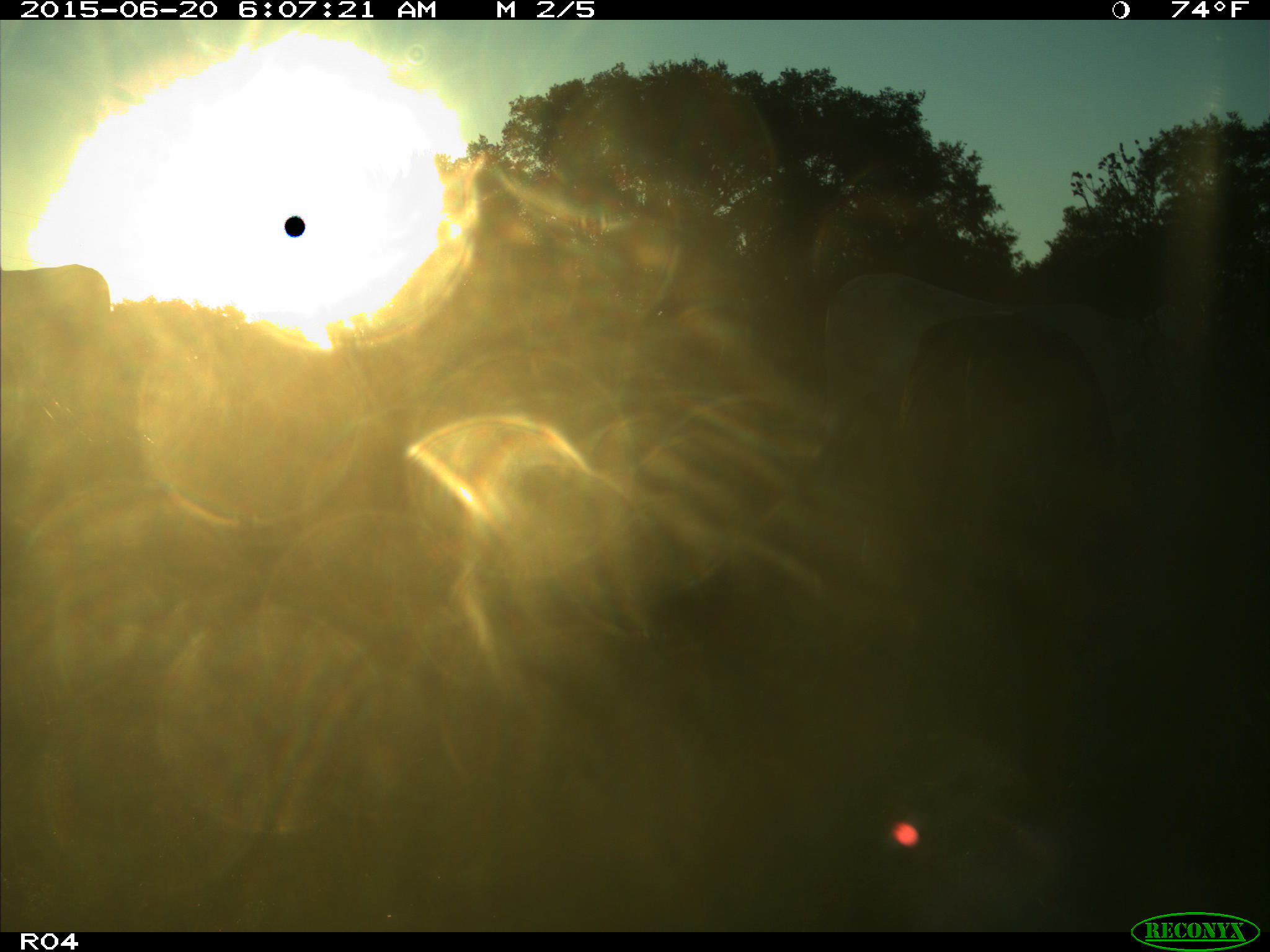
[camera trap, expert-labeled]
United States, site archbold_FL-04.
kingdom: Animalia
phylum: Chordata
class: Mammalia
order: Artiodactyla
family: Bovidae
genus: Bos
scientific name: Bos taurus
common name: domestic cow